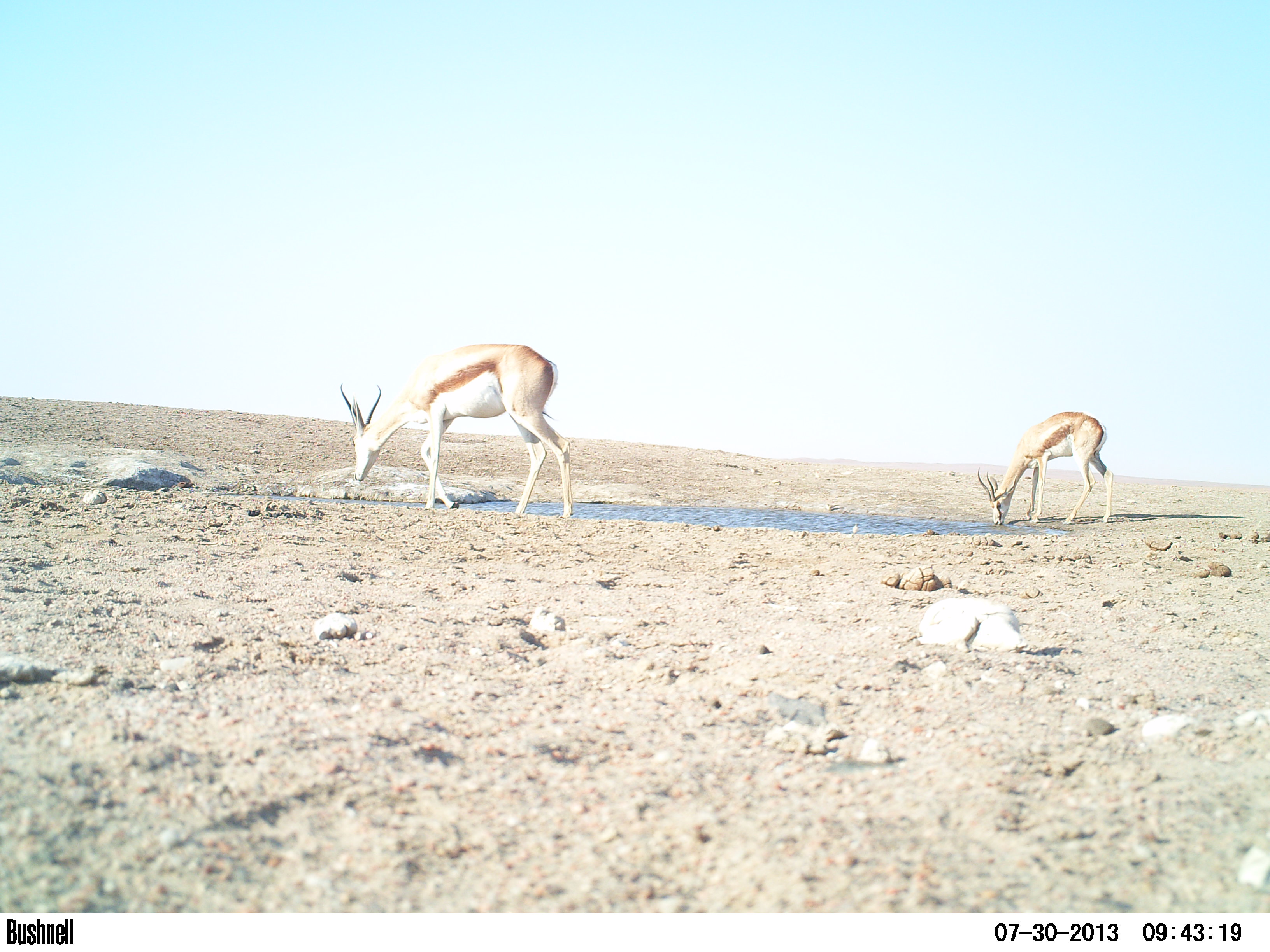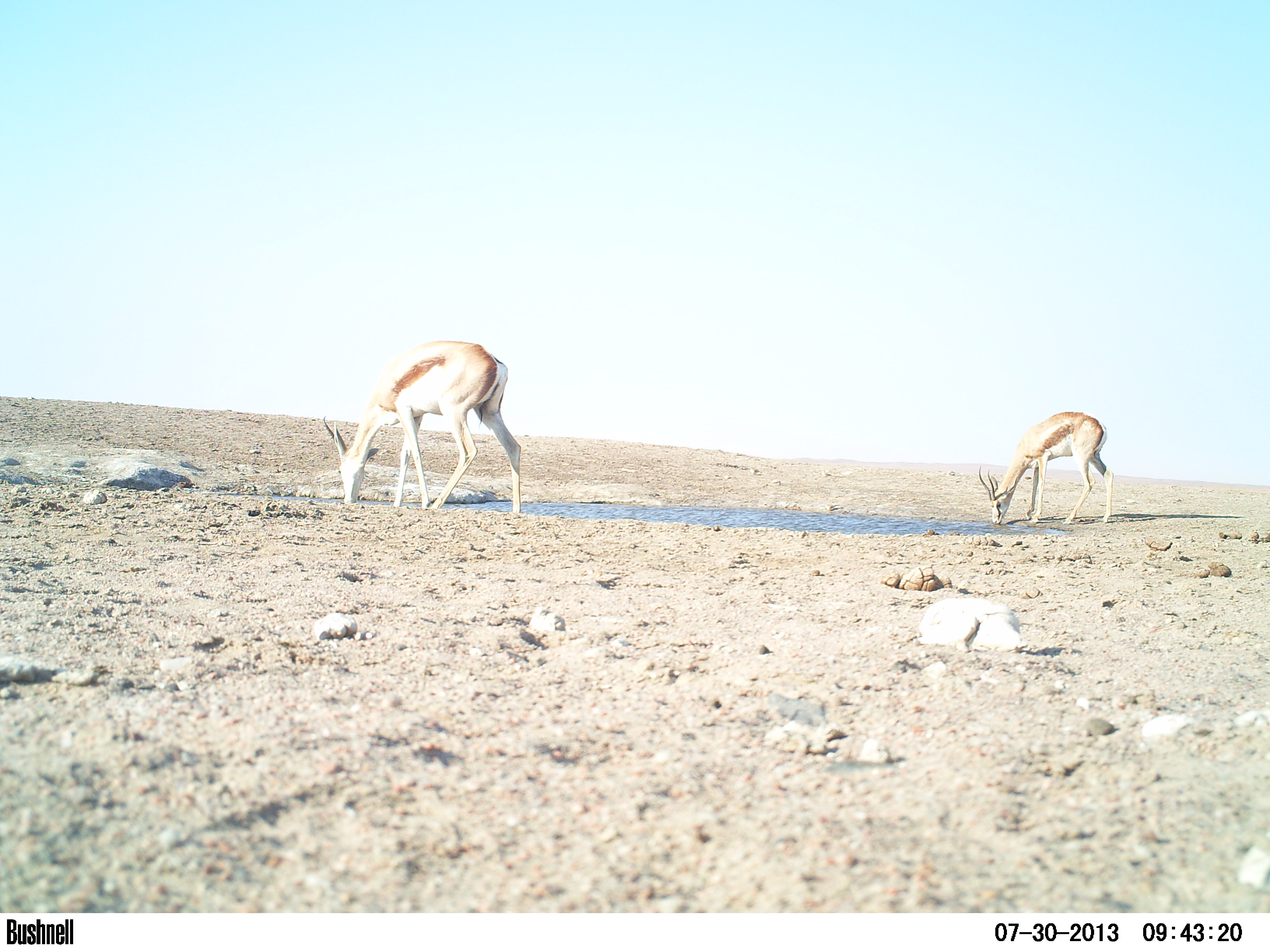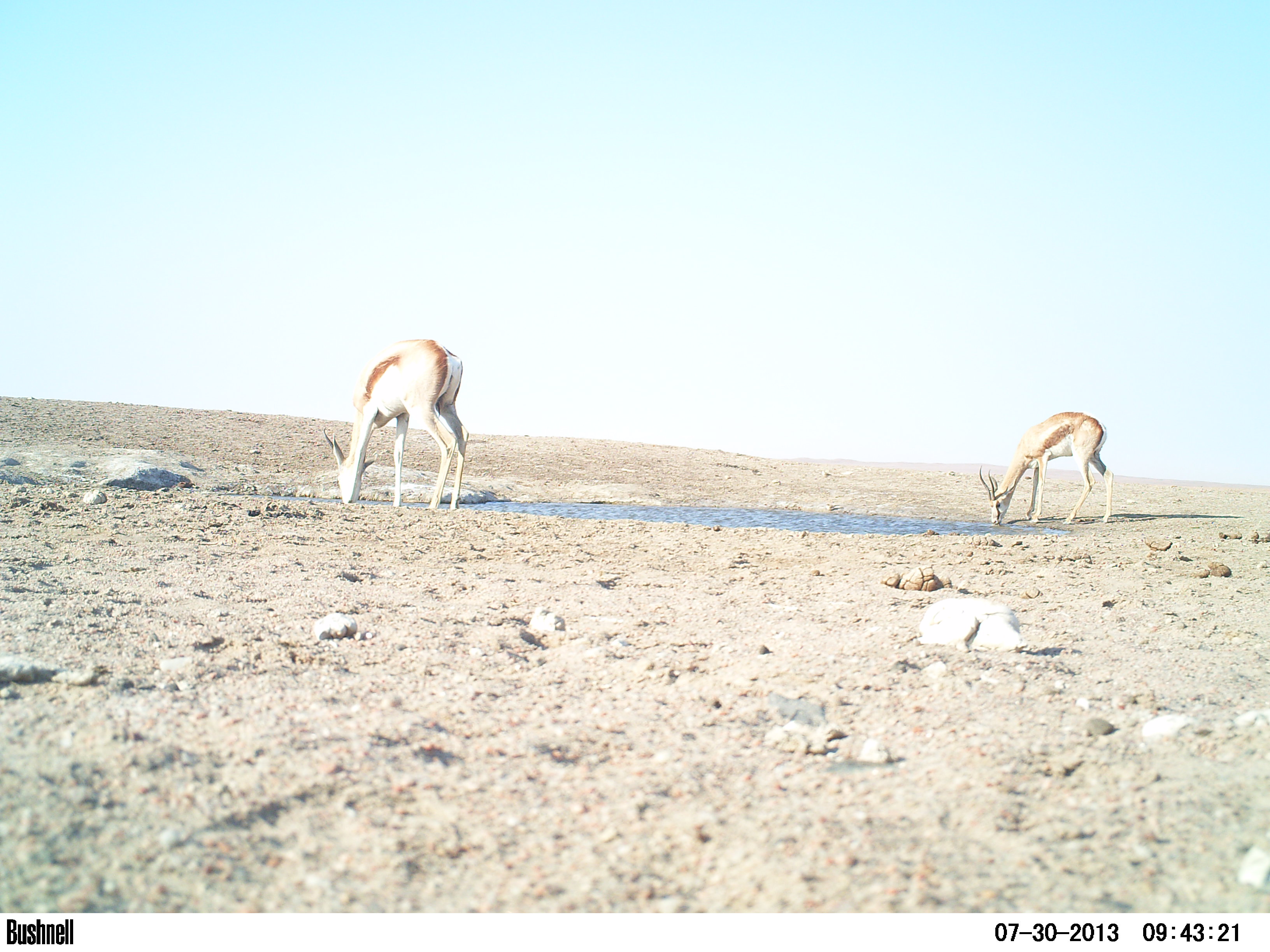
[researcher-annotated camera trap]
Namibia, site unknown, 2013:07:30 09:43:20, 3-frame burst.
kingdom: Animalia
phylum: Chordata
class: Mammalia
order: Artiodactyla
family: Bovidae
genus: Antidorcas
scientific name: Antidorcas marsupialis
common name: springbok